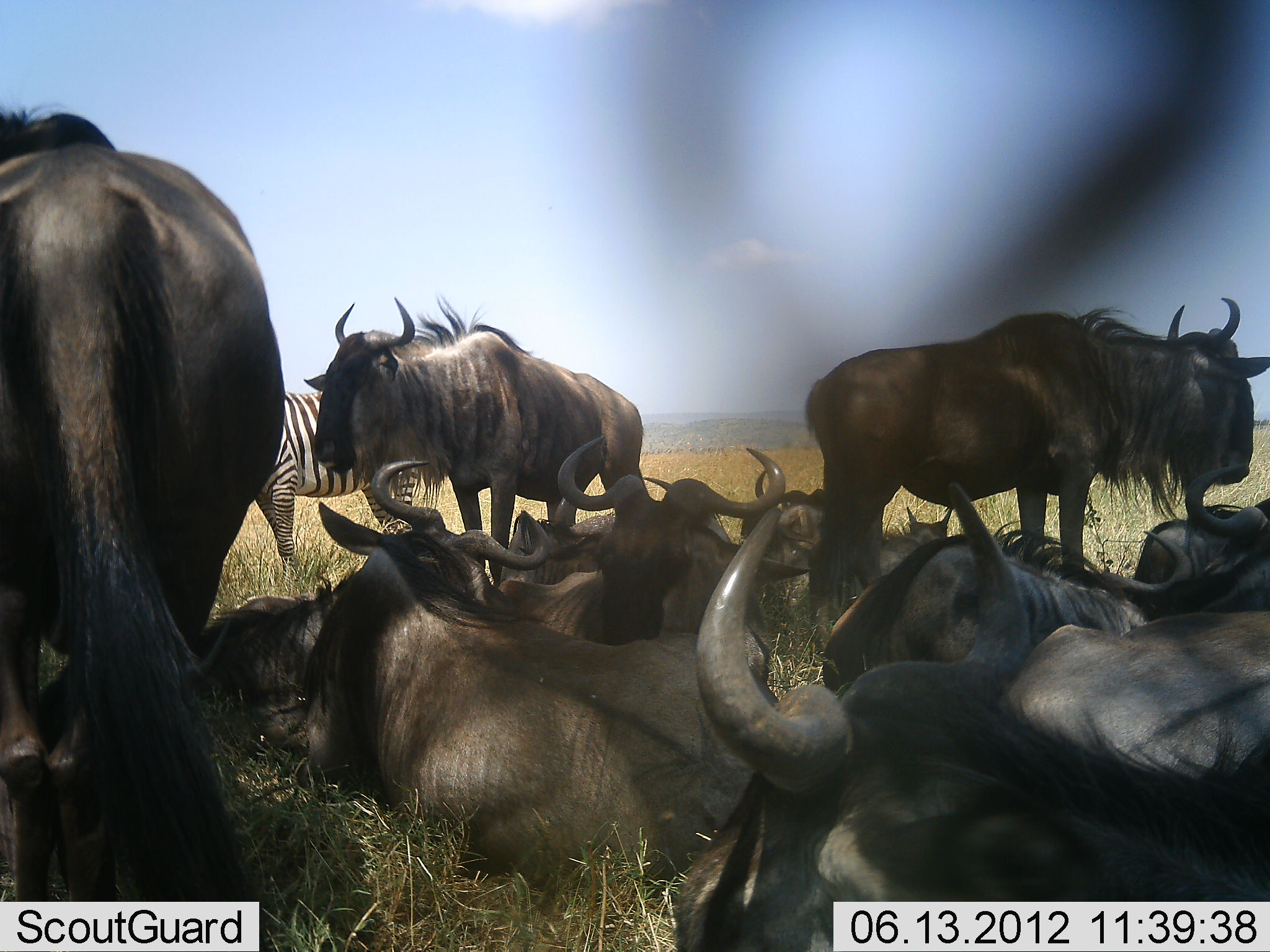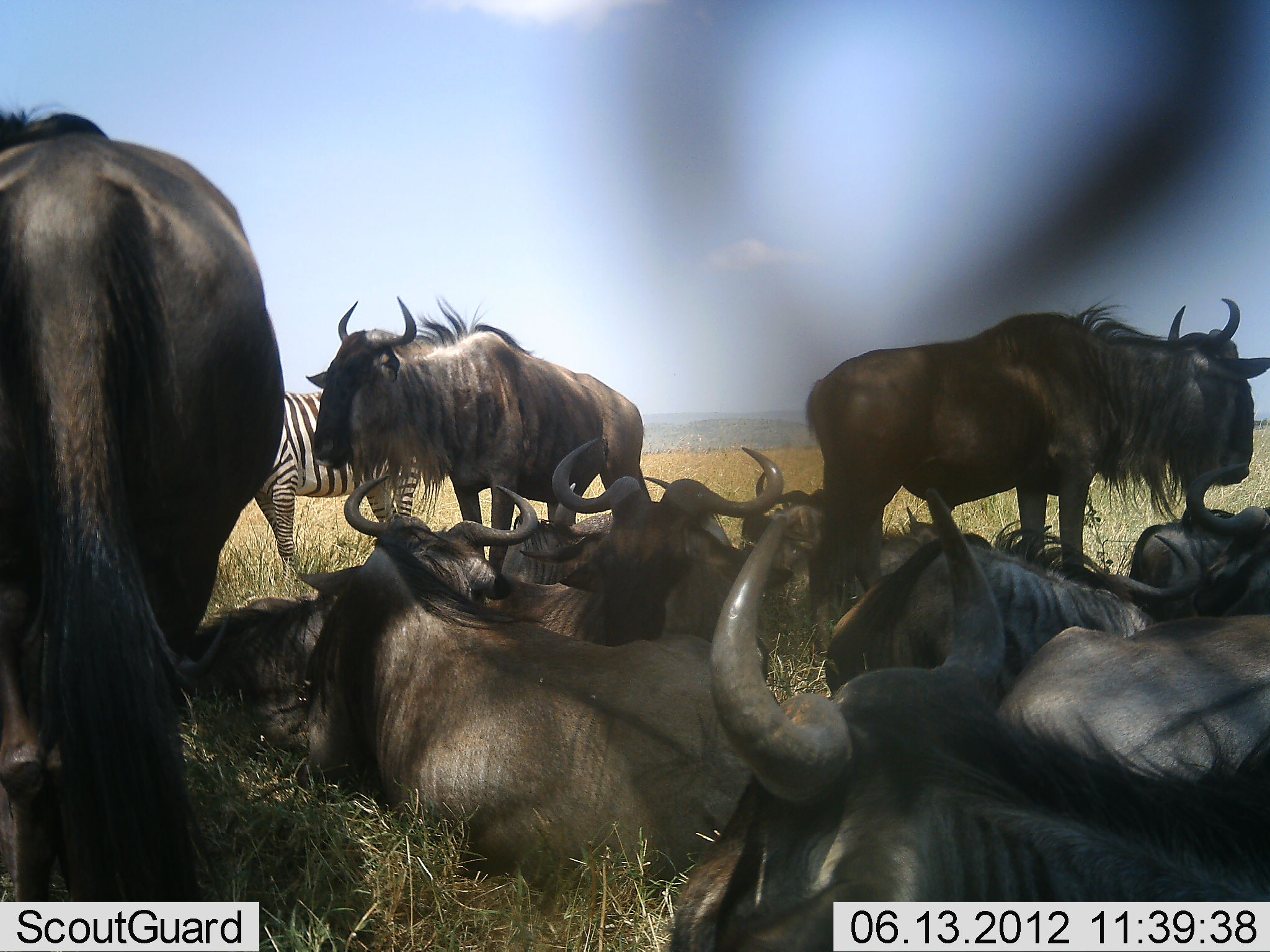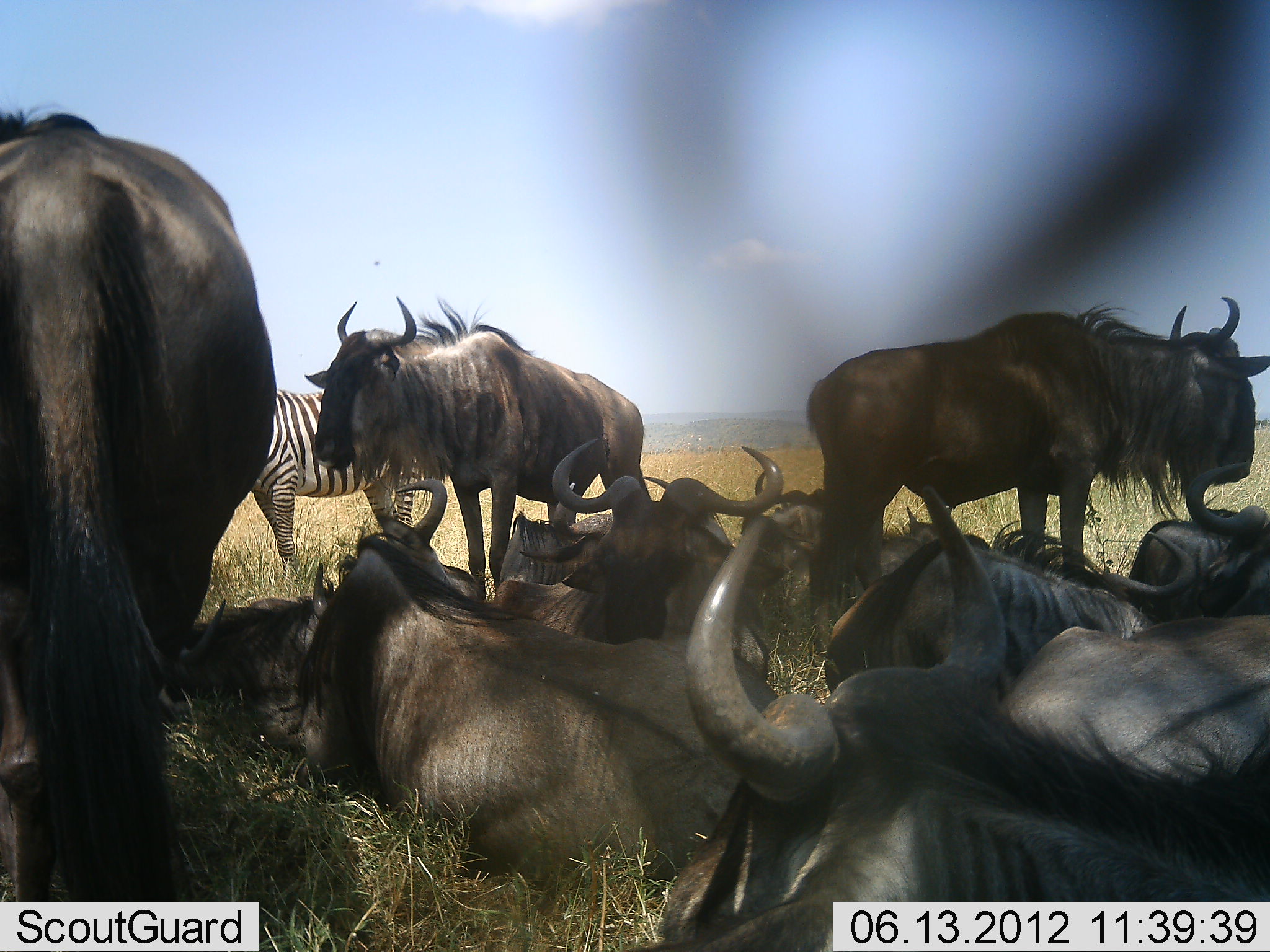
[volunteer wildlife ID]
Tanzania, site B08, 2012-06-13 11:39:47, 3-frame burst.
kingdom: Animalia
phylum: Chordata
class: Mammalia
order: Artiodactyla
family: Bovidae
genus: Connochaetes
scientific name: Connochaetes taurinus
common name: blue wildebeest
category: wildebeest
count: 11-50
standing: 80%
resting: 100%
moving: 0%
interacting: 30%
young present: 0%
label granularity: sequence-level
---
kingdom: Animalia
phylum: Chordata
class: Mammalia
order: Perissodactyla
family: Equidae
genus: Equus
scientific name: Equus quagga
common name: plains zebra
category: zebra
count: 1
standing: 100%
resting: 17%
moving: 0%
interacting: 0%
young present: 0%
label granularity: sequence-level